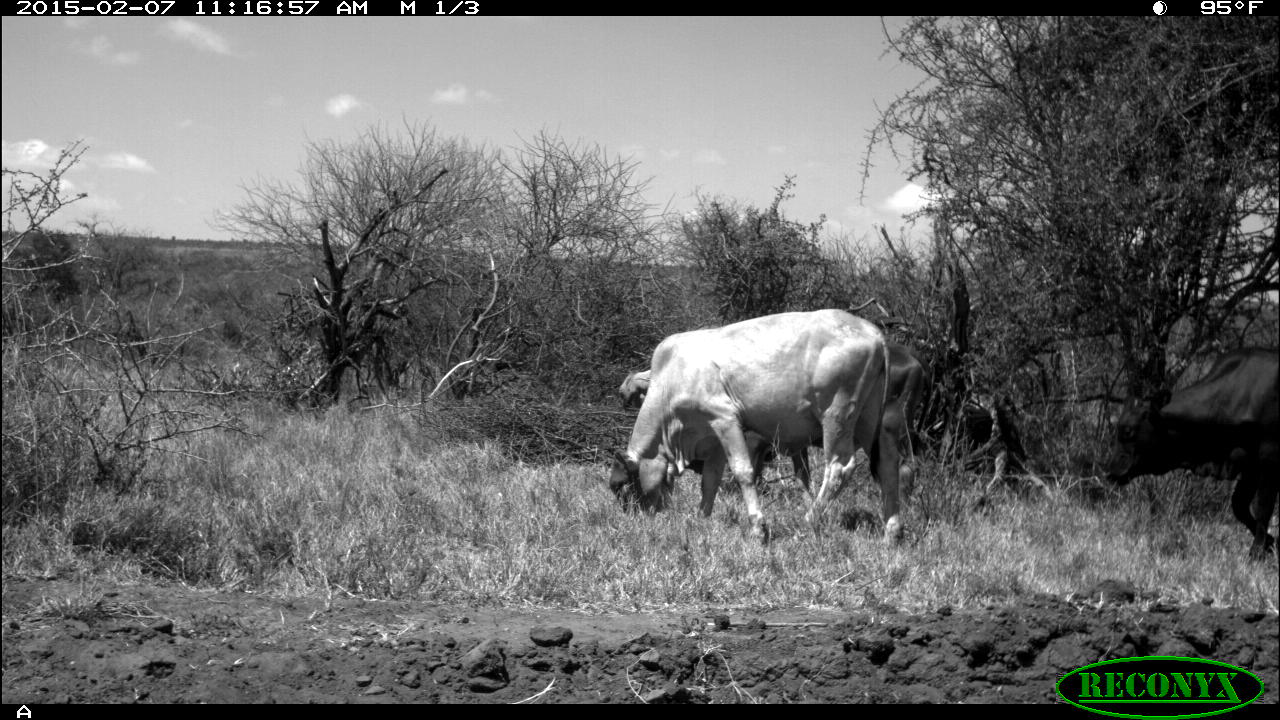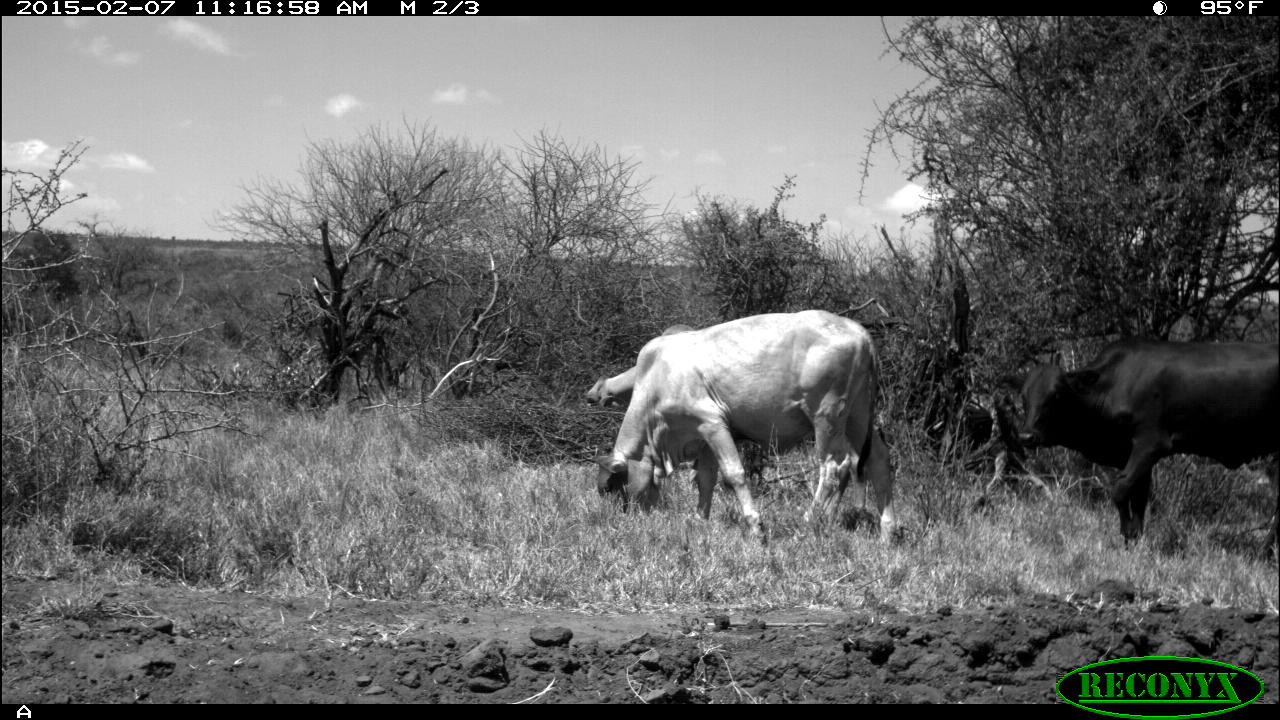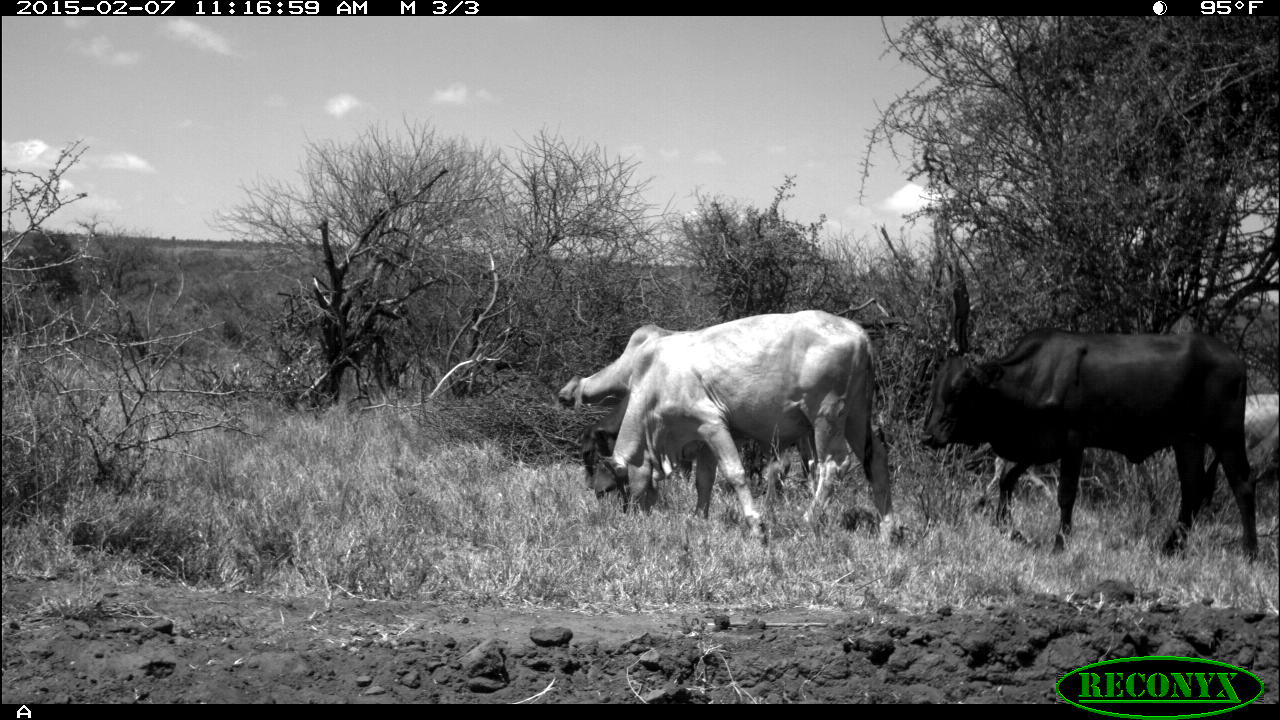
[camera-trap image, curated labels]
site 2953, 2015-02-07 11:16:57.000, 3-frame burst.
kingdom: Animalia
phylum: Chordata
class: Mammalia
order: Artiodactyla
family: Bovidae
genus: Bos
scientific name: Bos taurus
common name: domestic cattle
Bos taurus (domestic cattle), count 10.